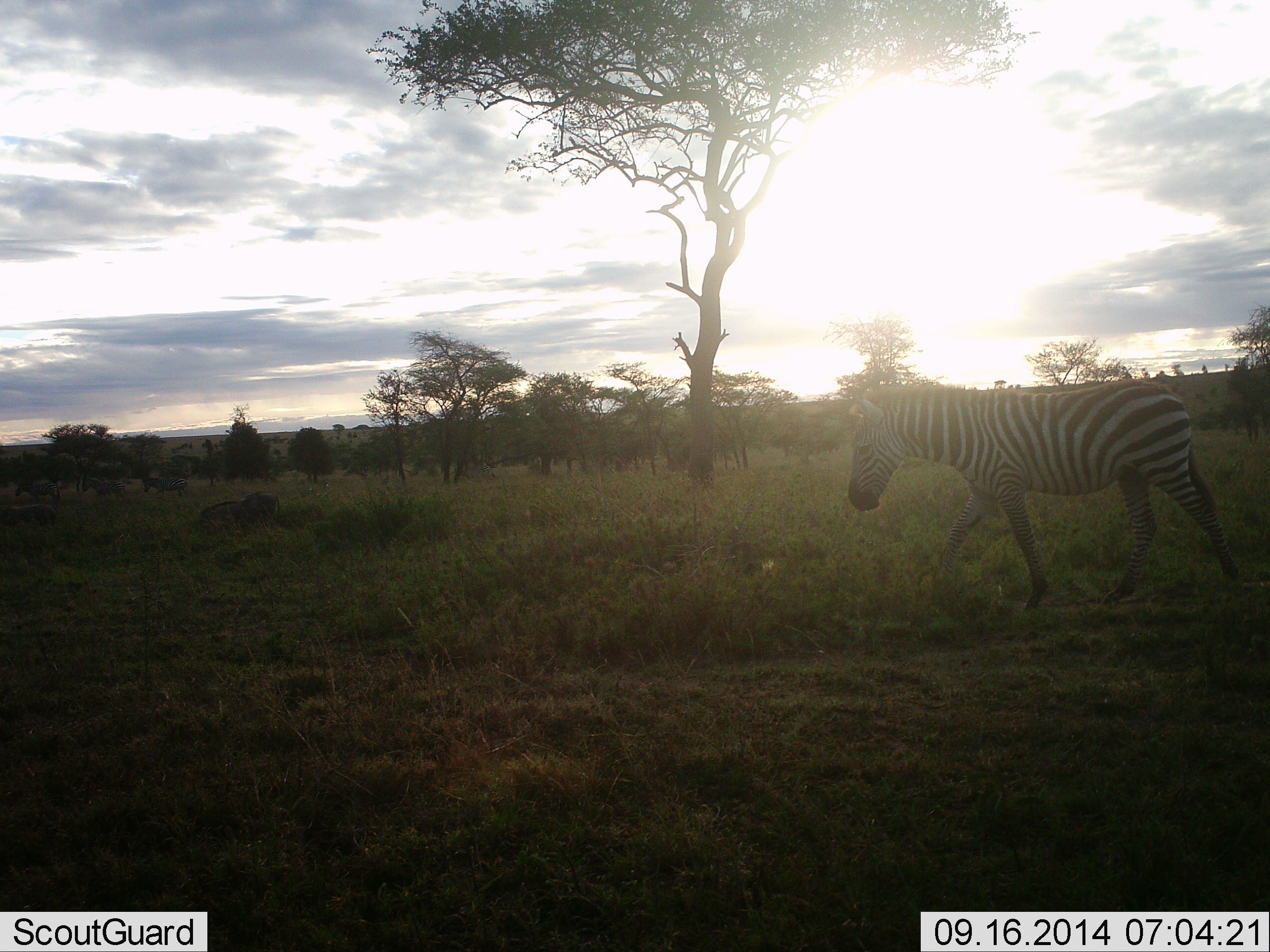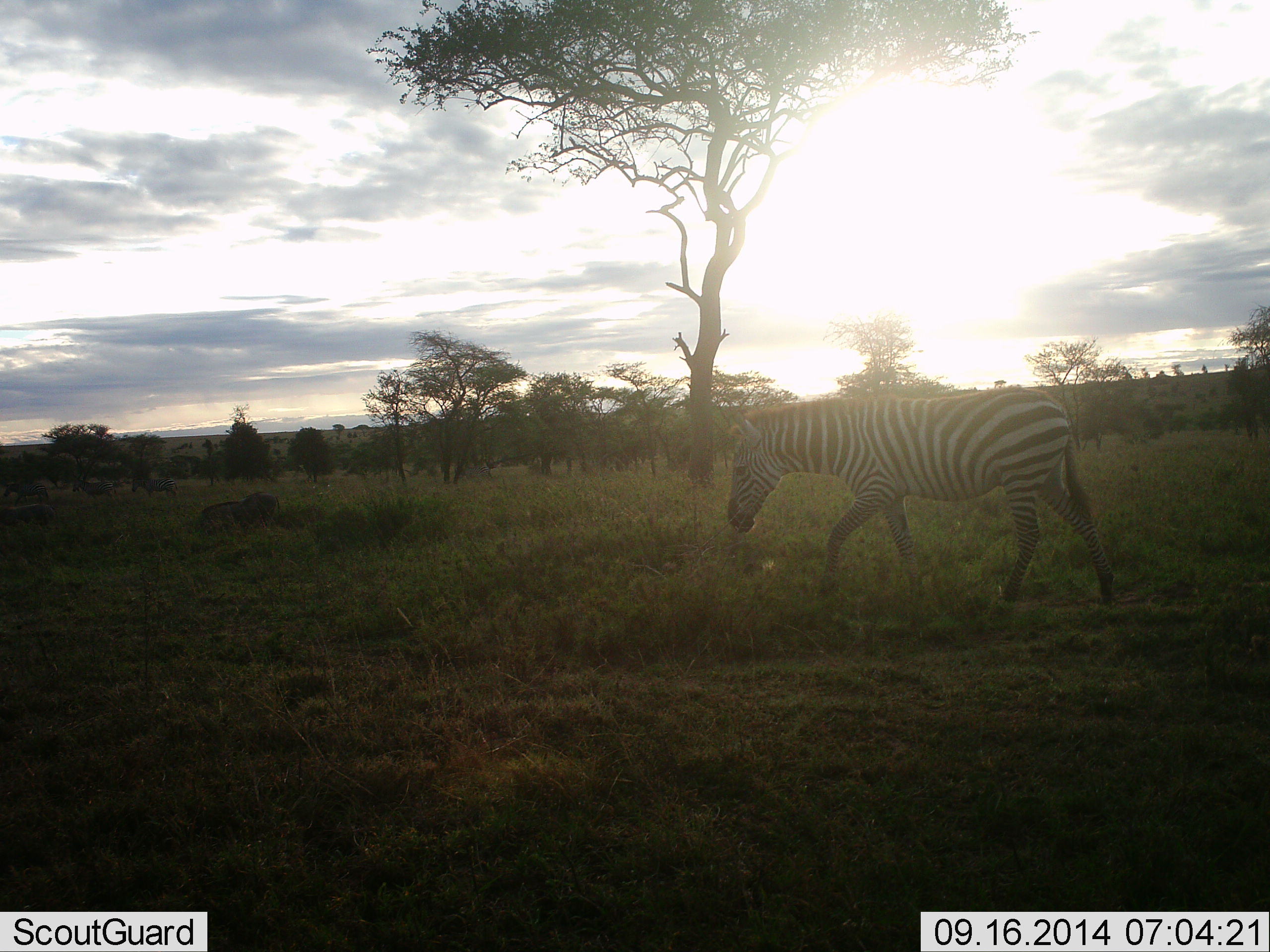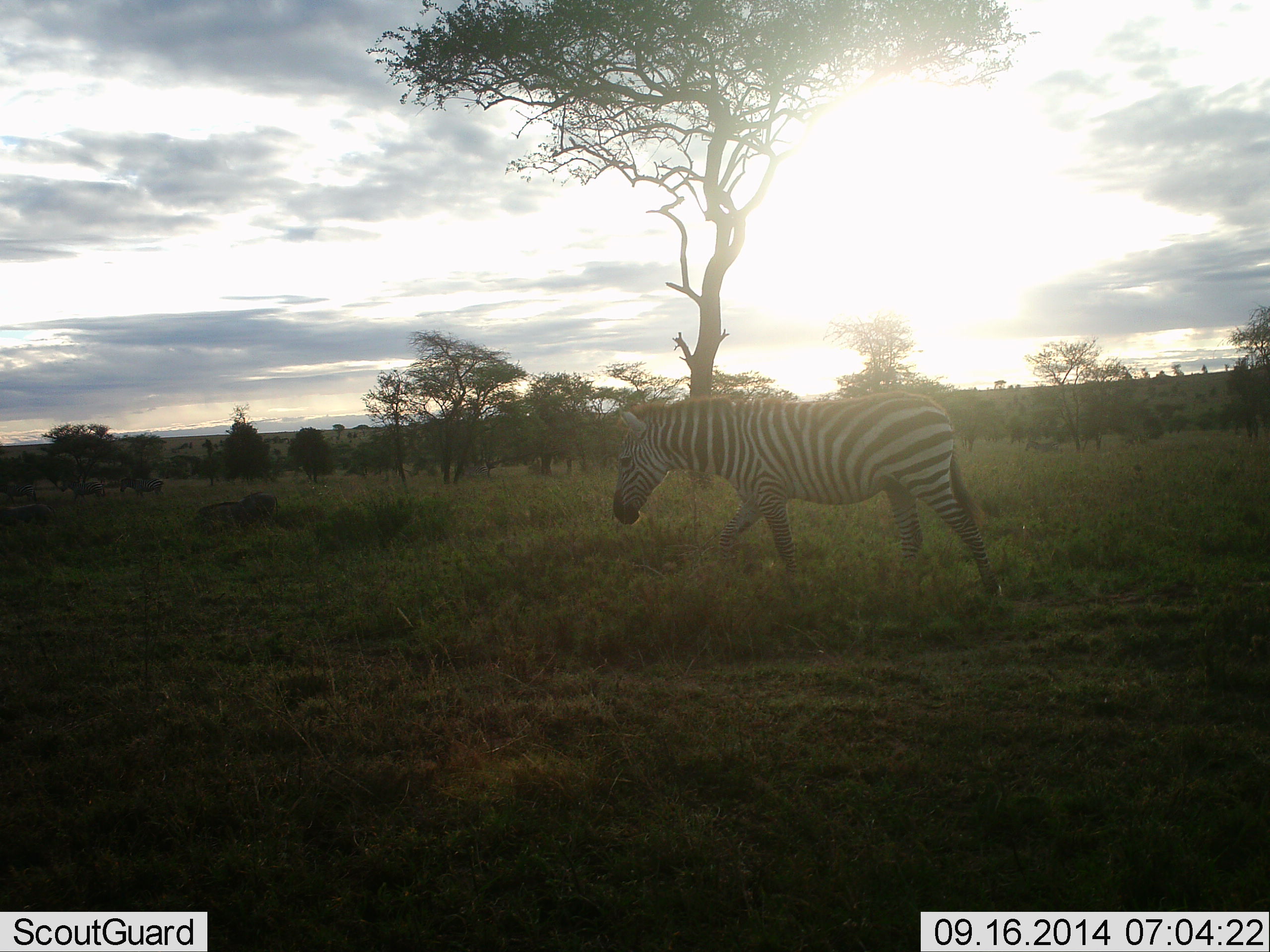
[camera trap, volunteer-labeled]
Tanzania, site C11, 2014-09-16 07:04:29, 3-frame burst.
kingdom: Animalia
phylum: Chordata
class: Mammalia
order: Perissodactyla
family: Equidae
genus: Equus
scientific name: Equus quagga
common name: plains zebra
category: zebra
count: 5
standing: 0%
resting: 0%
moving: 100%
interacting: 0%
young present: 0%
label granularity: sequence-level